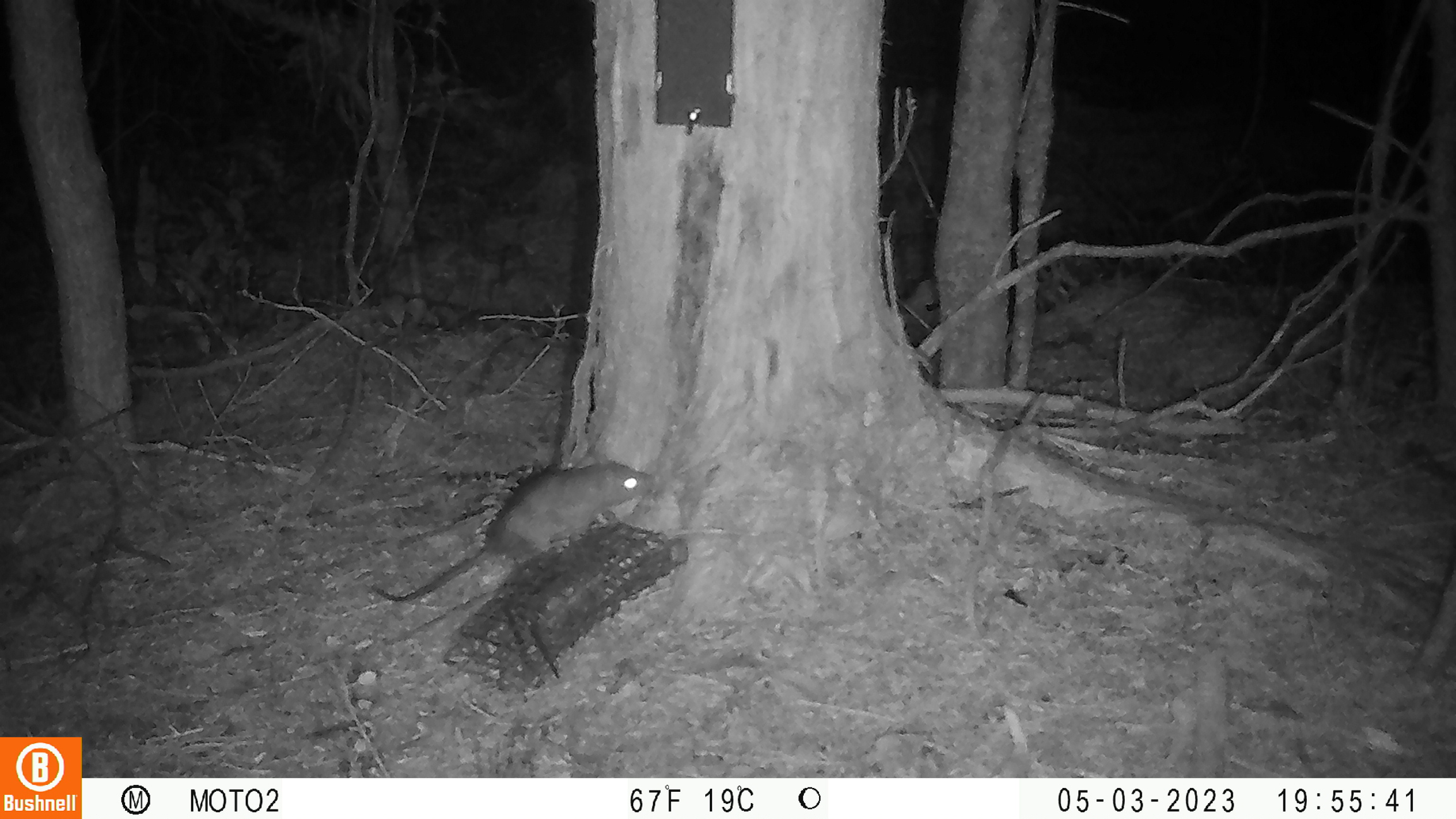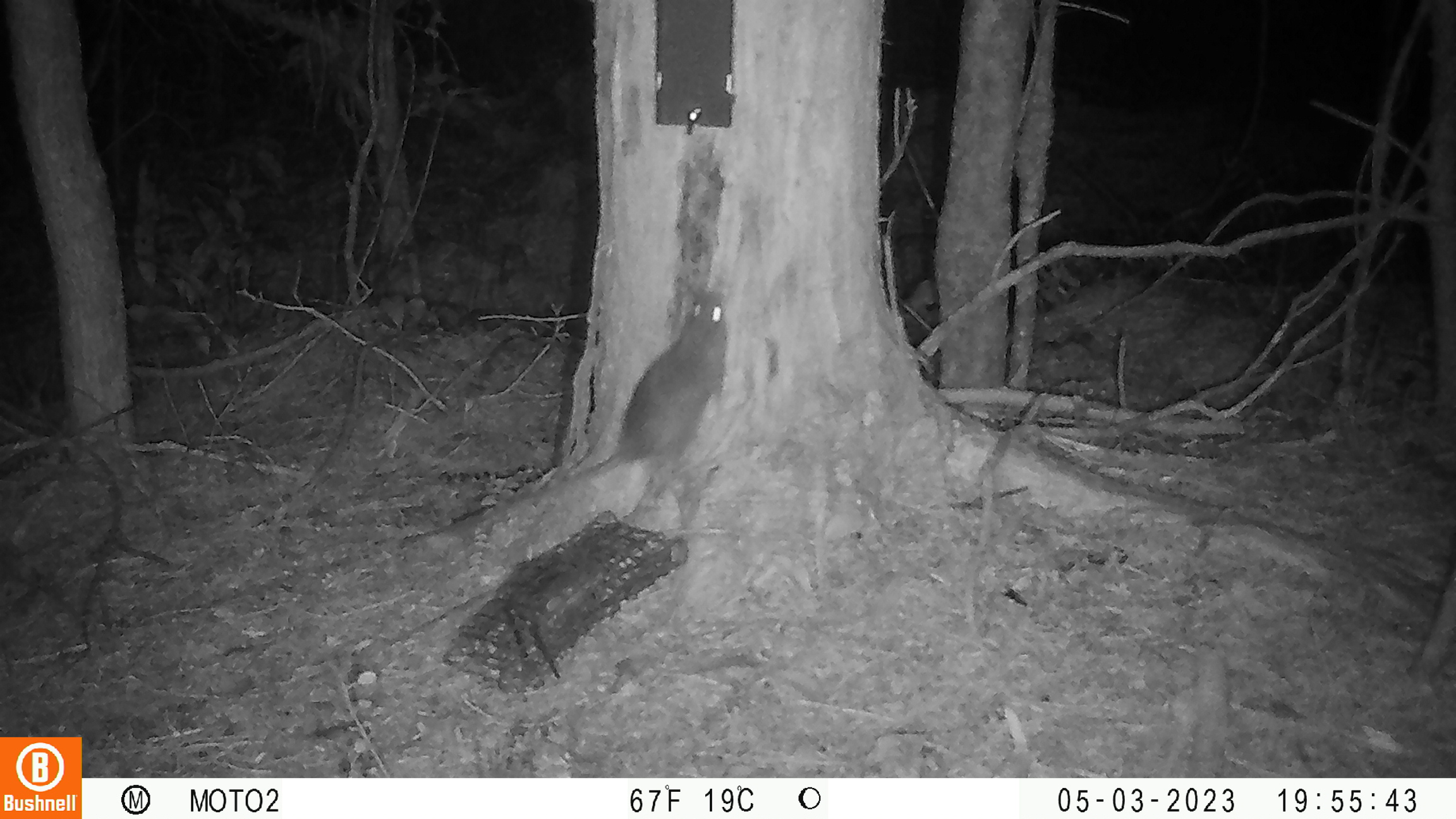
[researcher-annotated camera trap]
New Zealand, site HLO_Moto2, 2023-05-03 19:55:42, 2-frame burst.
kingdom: Animalia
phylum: Chordata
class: Mammalia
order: Rodentia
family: Muridae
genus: Rattus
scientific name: Rattus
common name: rat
Rat (Rattus).